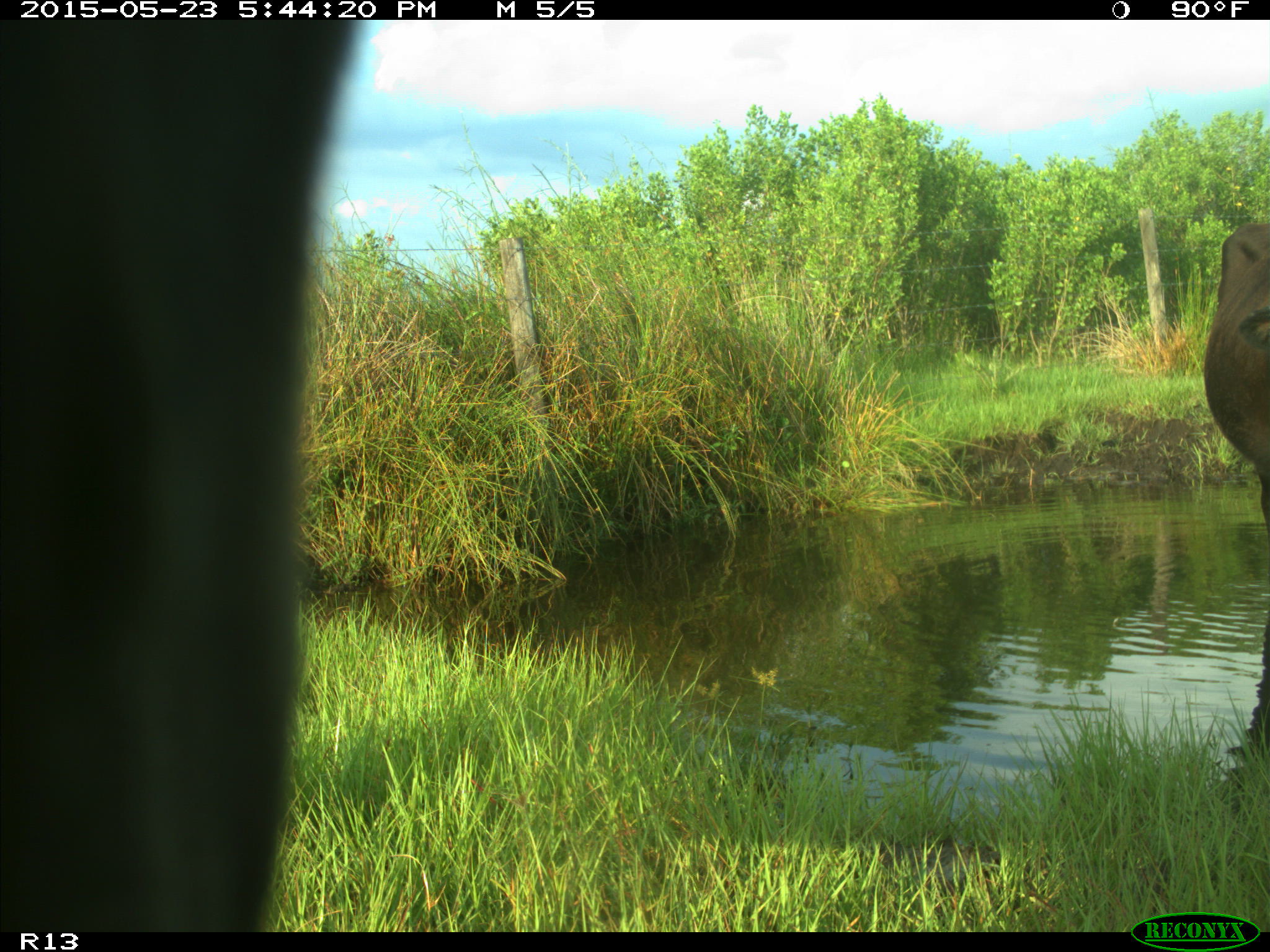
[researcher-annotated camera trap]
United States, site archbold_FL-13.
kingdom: Animalia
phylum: Chordata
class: Mammalia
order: Artiodactyla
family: Bovidae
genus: Bos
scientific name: Bos taurus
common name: domestic cow